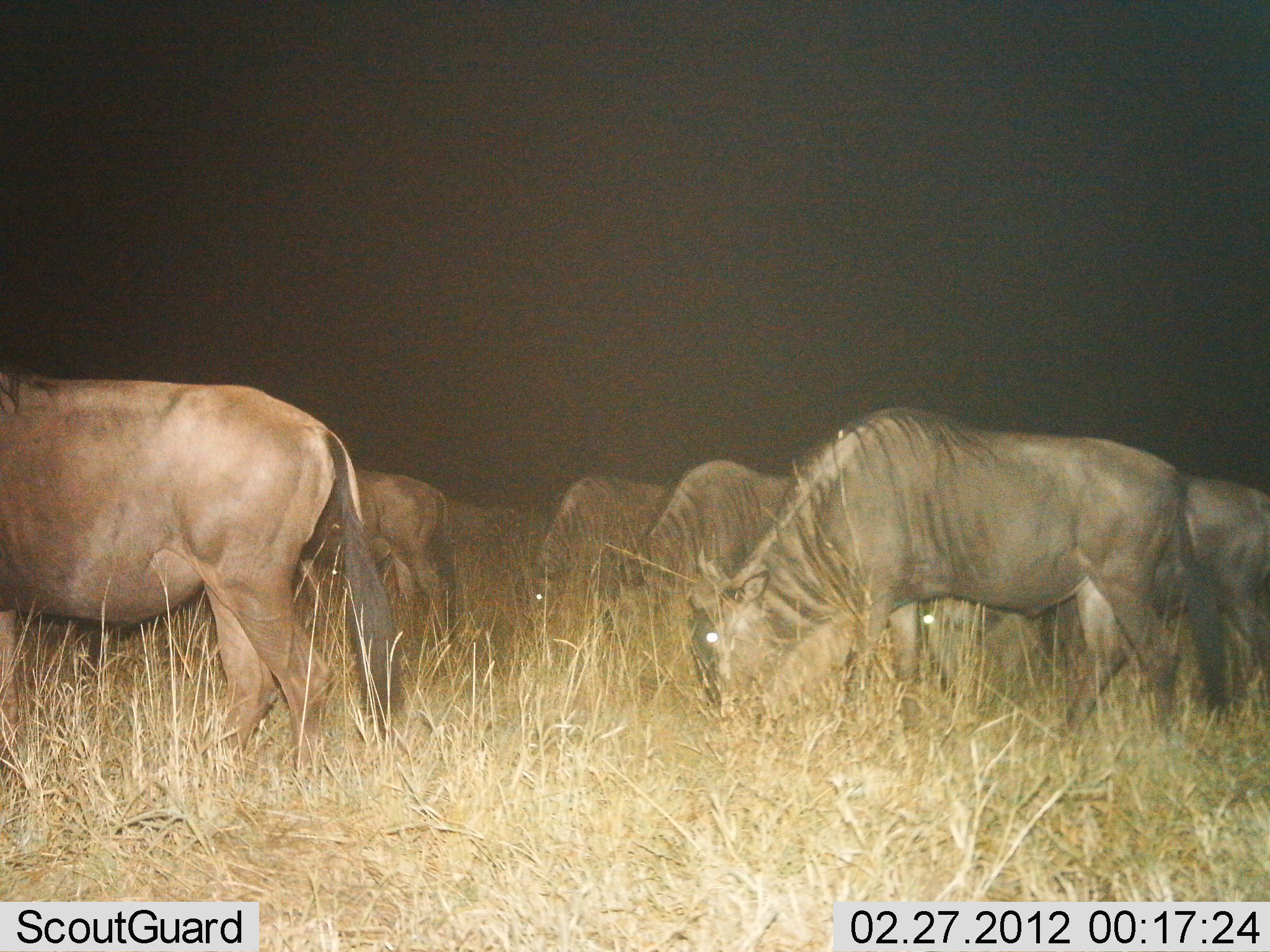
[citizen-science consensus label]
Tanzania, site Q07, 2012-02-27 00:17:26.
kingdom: Animalia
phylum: Chordata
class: Mammalia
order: Artiodactyla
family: Bovidae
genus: Connochaetes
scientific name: Connochaetes taurinus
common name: blue wildebeest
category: wildebeest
Wildebeest (blue wildebeest) (Connochaetes taurinus), count 6. Behavior (volunteer vote fractions): standing 14%, resting 0%, moving 10%, interacting 0%. Young present (vote fraction): 0%. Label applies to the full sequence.